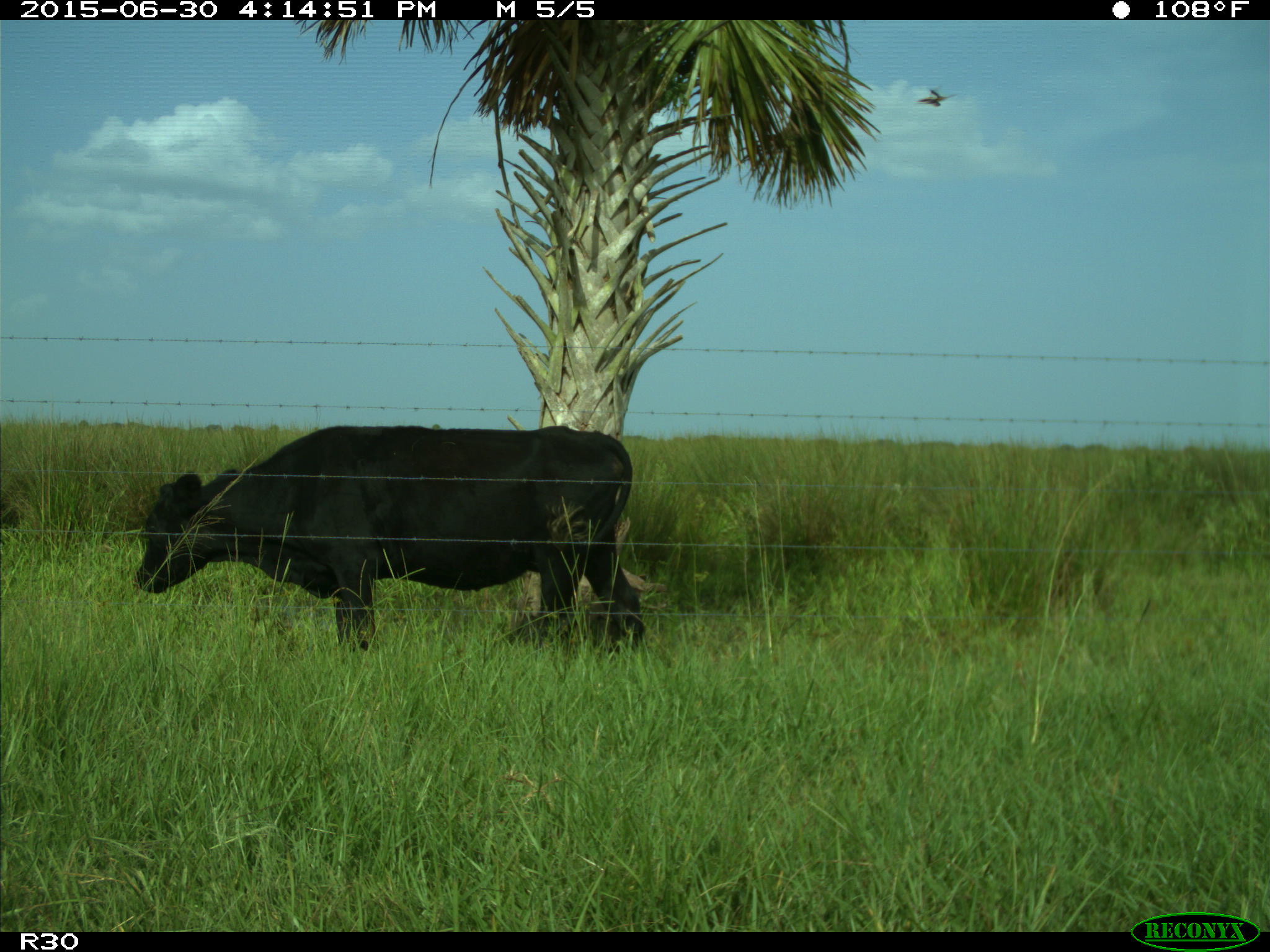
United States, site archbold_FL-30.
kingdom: Animalia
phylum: Chordata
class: Mammalia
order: Artiodactyla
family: Bovidae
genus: Bos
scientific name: Bos taurus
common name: domestic cow